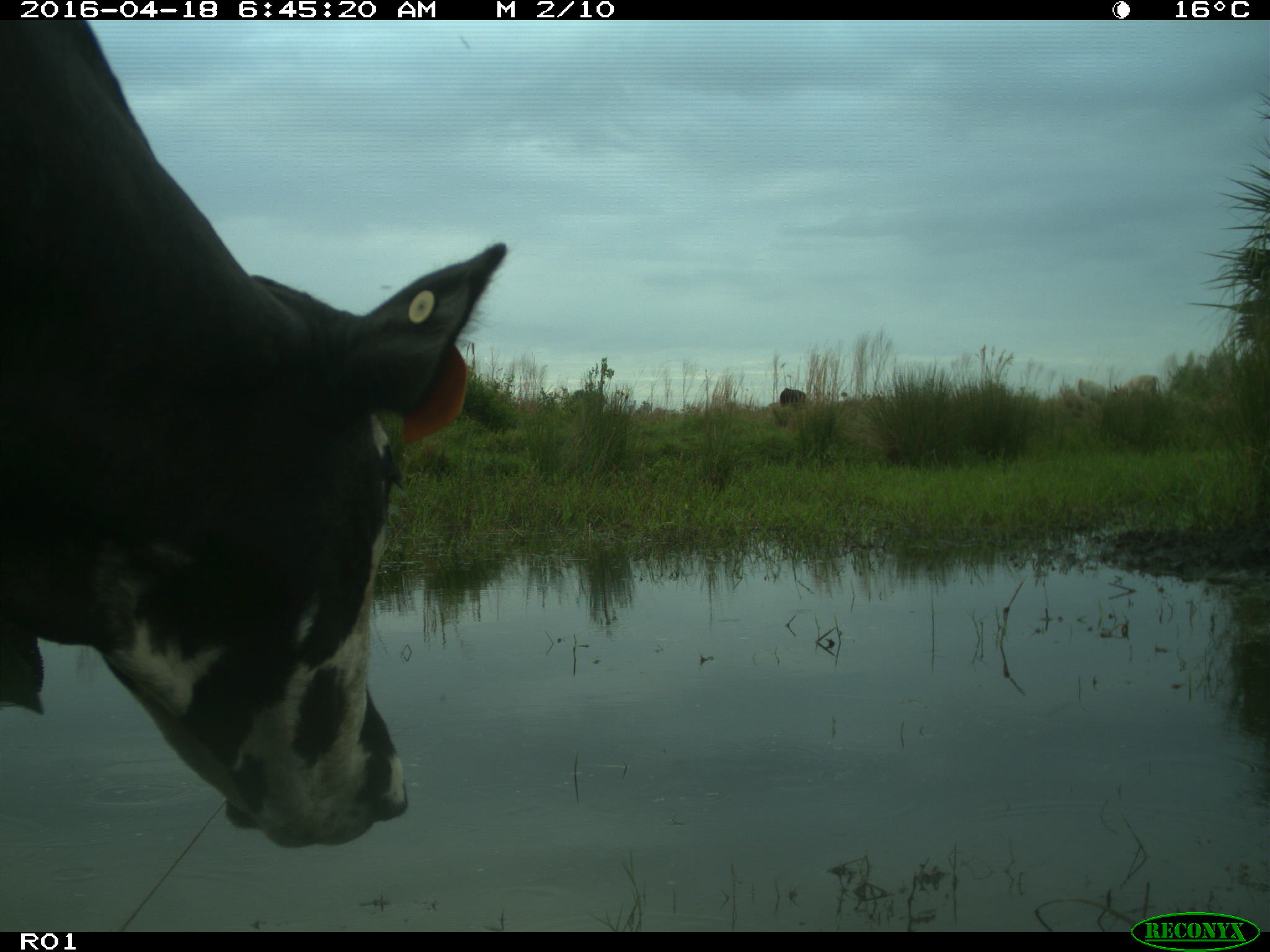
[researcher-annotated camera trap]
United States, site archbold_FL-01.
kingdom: Animalia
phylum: Chordata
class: Mammalia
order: Artiodactyla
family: Bovidae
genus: Bos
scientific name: Bos taurus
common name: domestic cow